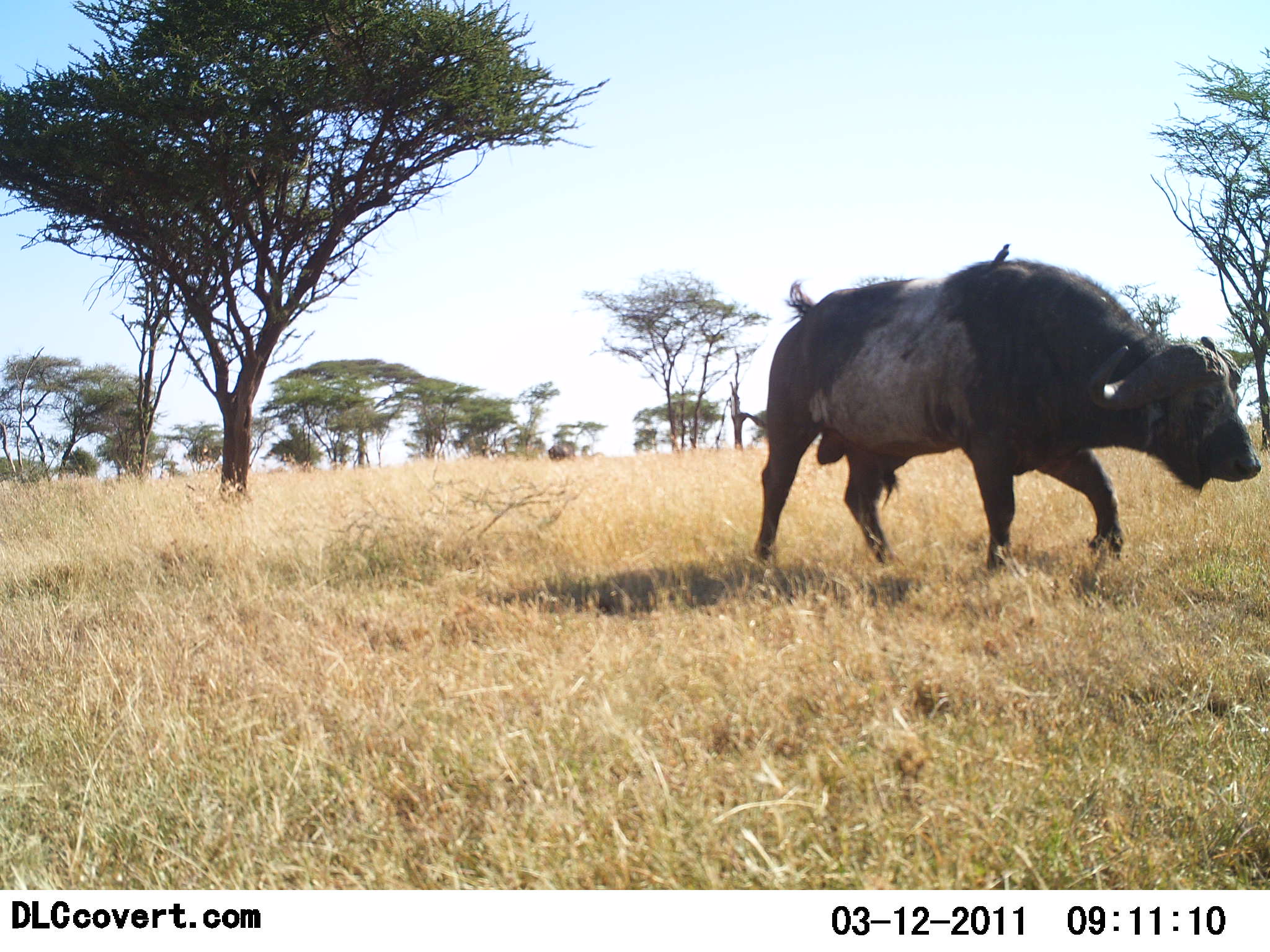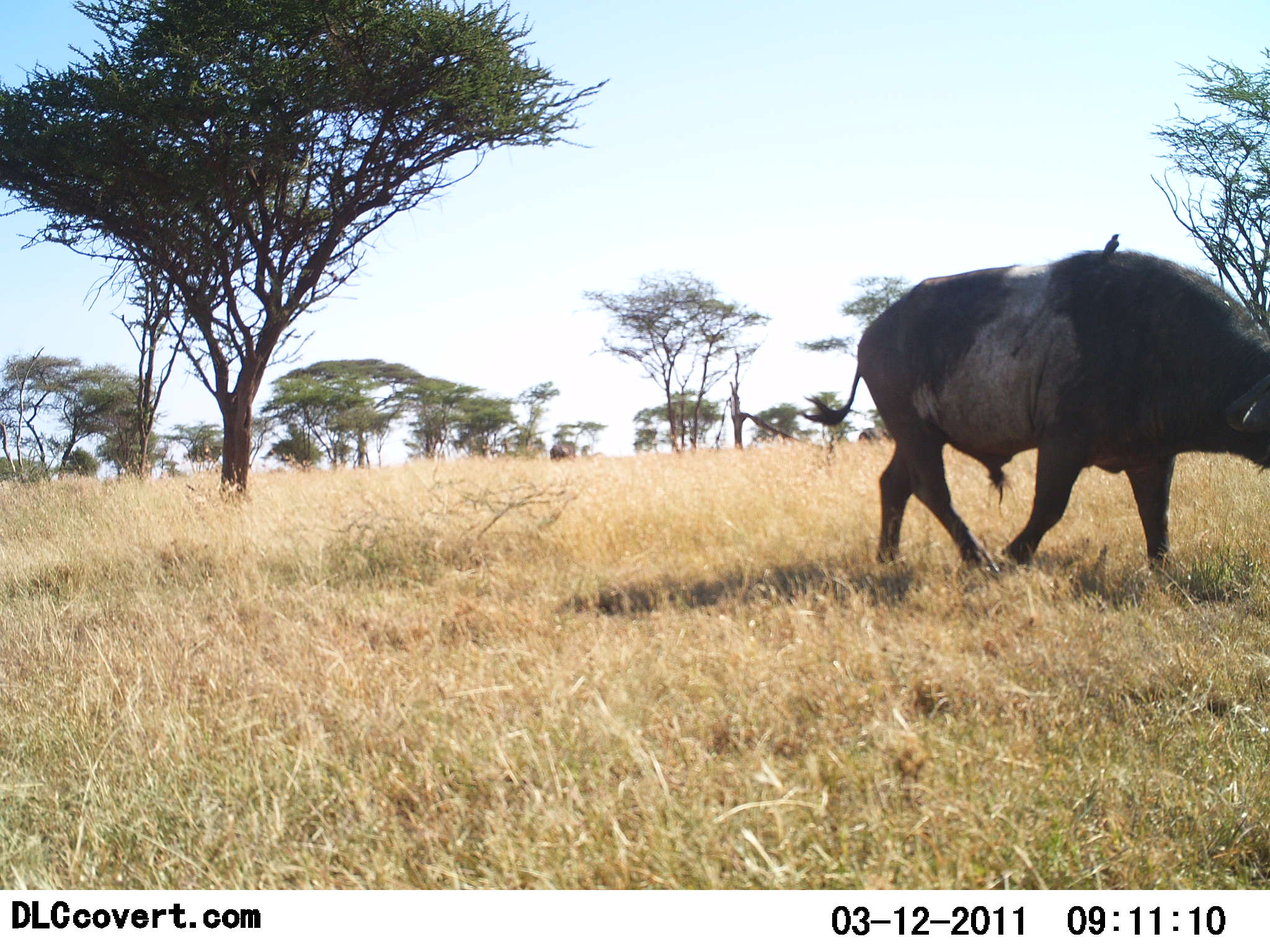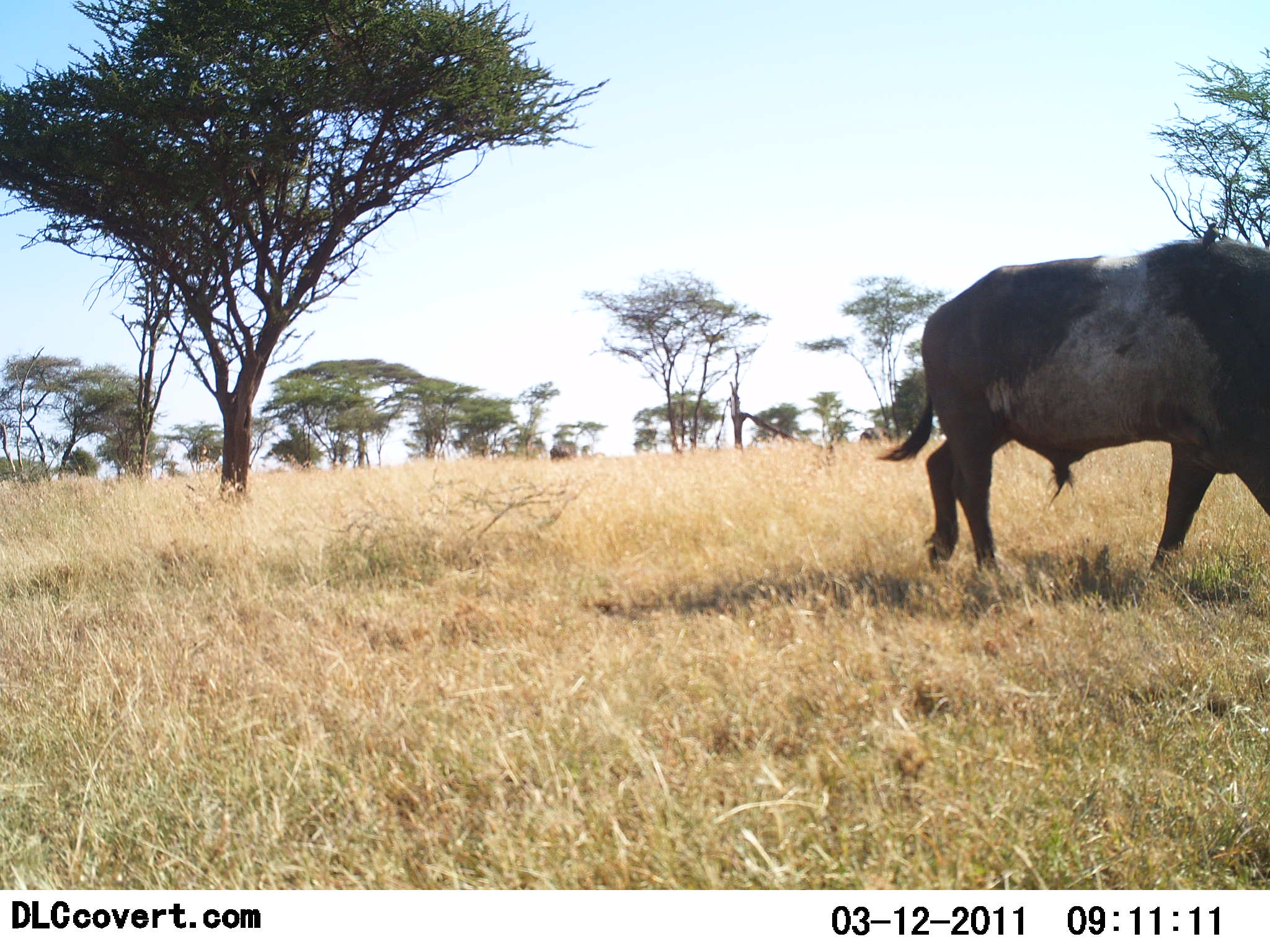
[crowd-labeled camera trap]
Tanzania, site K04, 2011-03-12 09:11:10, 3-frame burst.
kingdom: Animalia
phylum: Chordata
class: Mammalia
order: Artiodactyla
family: Bovidae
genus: Syncerus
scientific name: Syncerus caffer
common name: cape buffalo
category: buffalo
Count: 1.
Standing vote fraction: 14%.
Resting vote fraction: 0%.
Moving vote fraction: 93%.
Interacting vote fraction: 0%.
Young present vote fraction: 0%.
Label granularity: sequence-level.